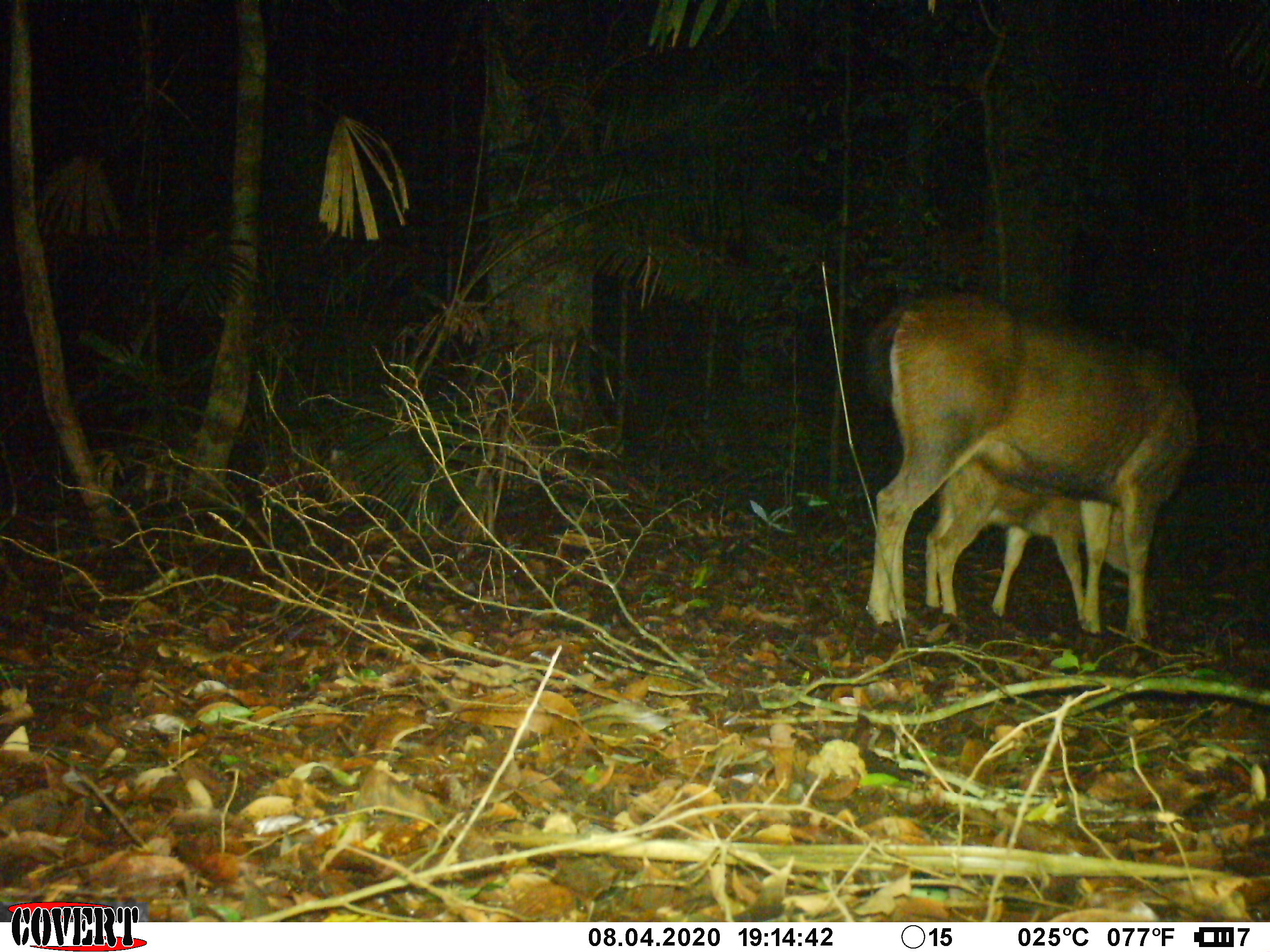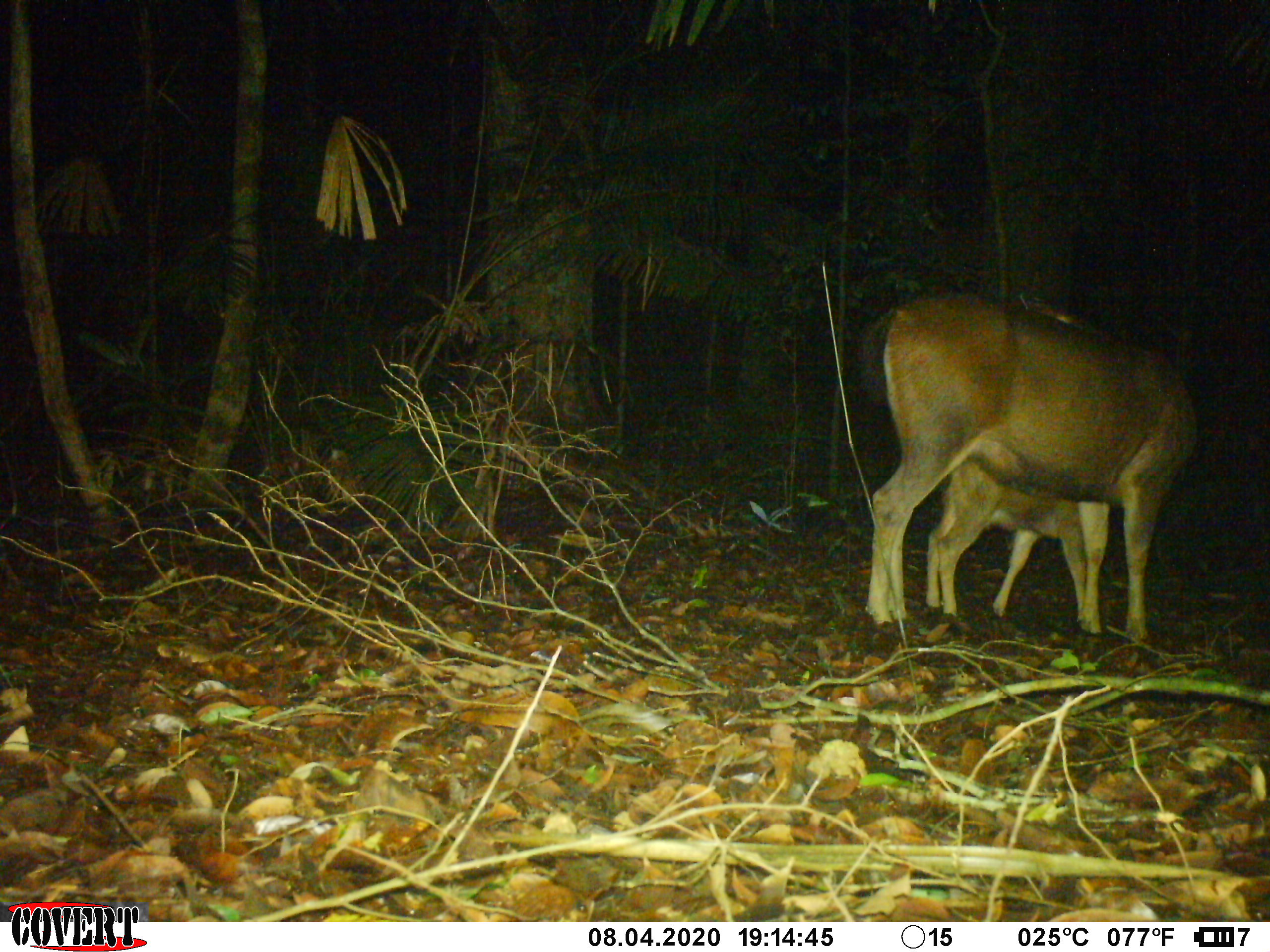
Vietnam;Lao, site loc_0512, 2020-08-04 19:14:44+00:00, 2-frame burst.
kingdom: Animalia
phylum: Chordata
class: Mammalia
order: Artiodactyla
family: Cervidae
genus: Rusa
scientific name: Rusa unicolor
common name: sambar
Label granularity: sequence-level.